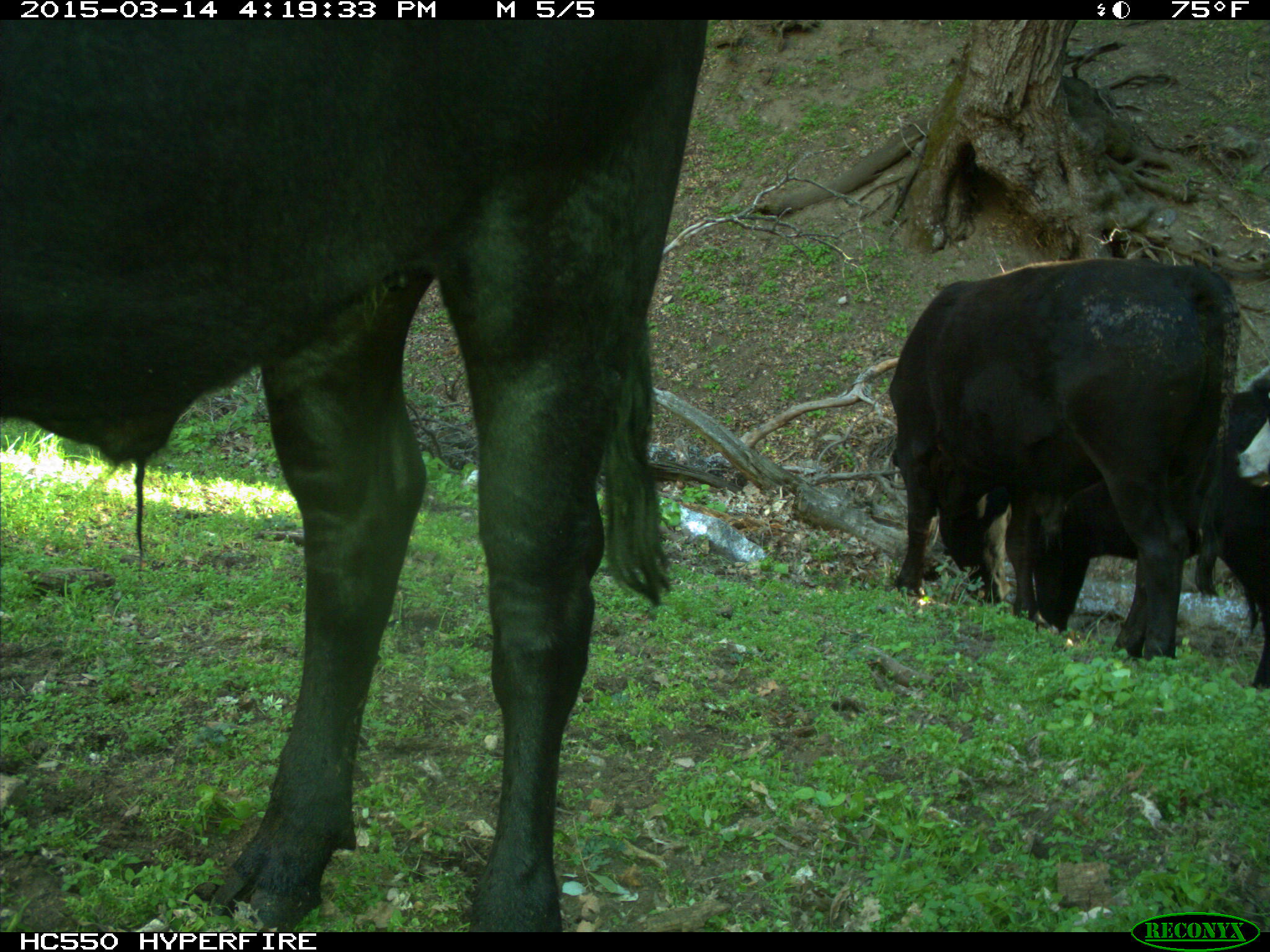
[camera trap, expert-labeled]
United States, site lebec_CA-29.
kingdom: Animalia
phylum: Chordata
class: Mammalia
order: Artiodactyla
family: Bovidae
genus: Bos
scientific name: Bos taurus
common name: domestic cow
Bos taurus (domestic cow).